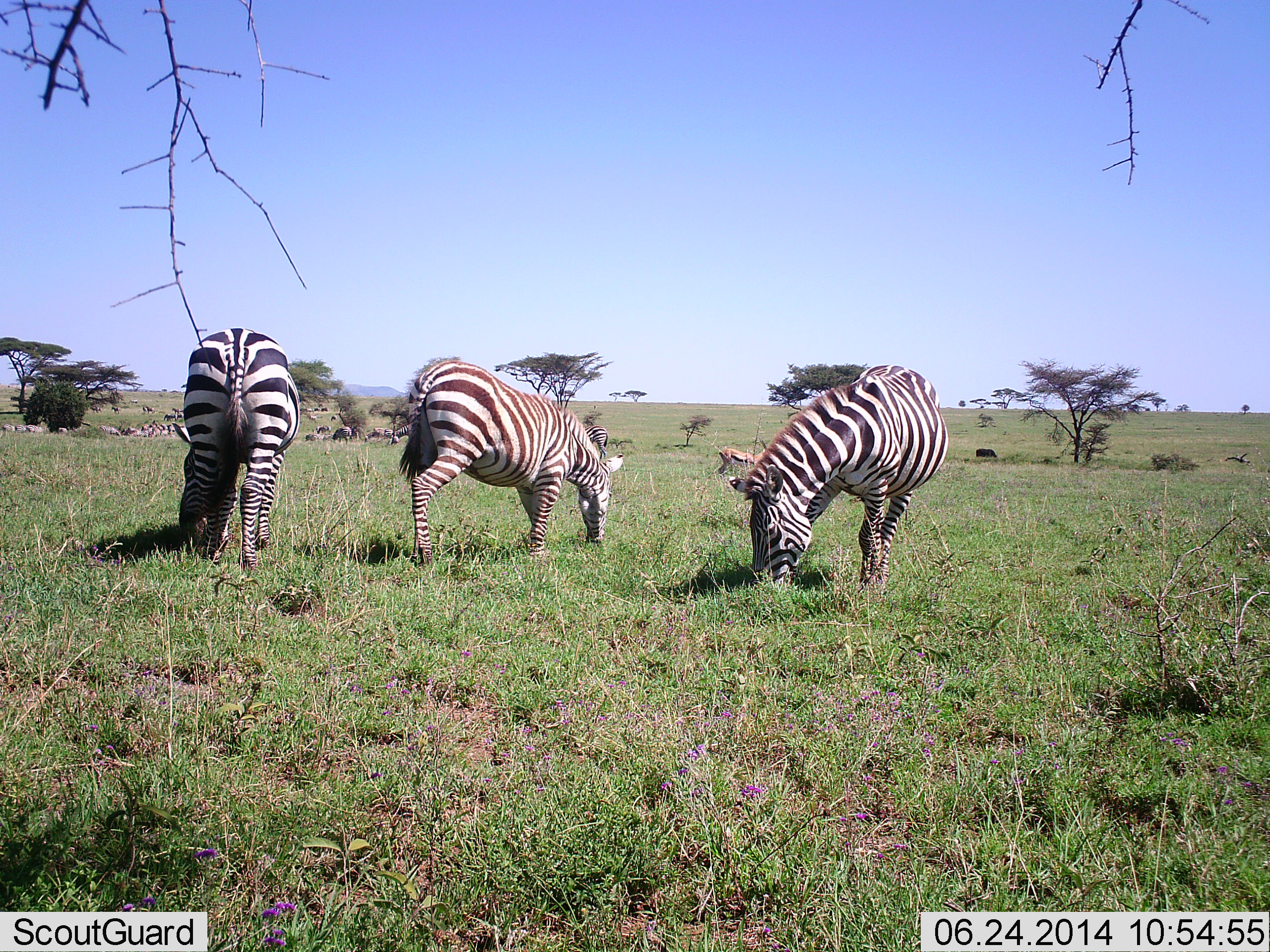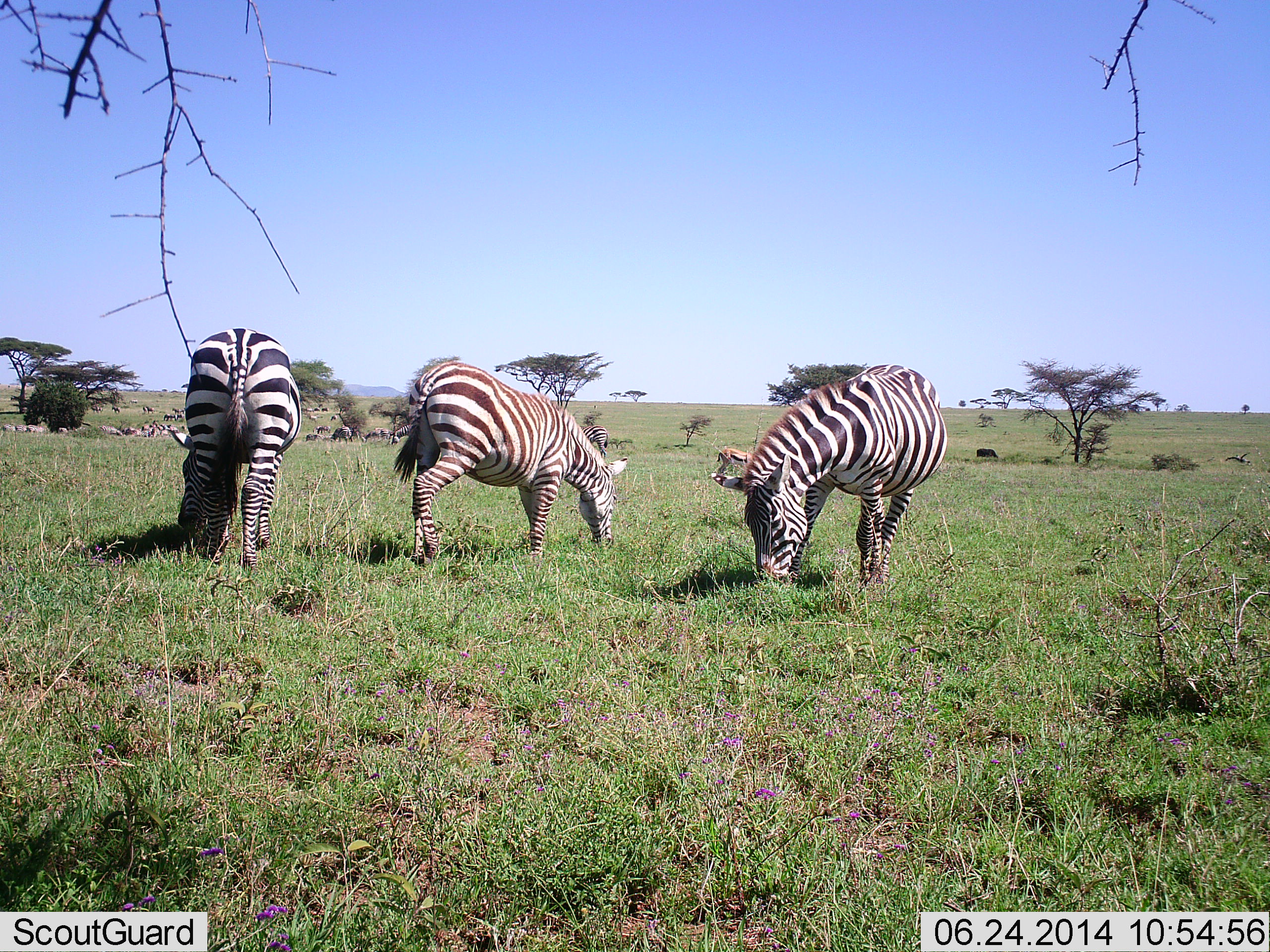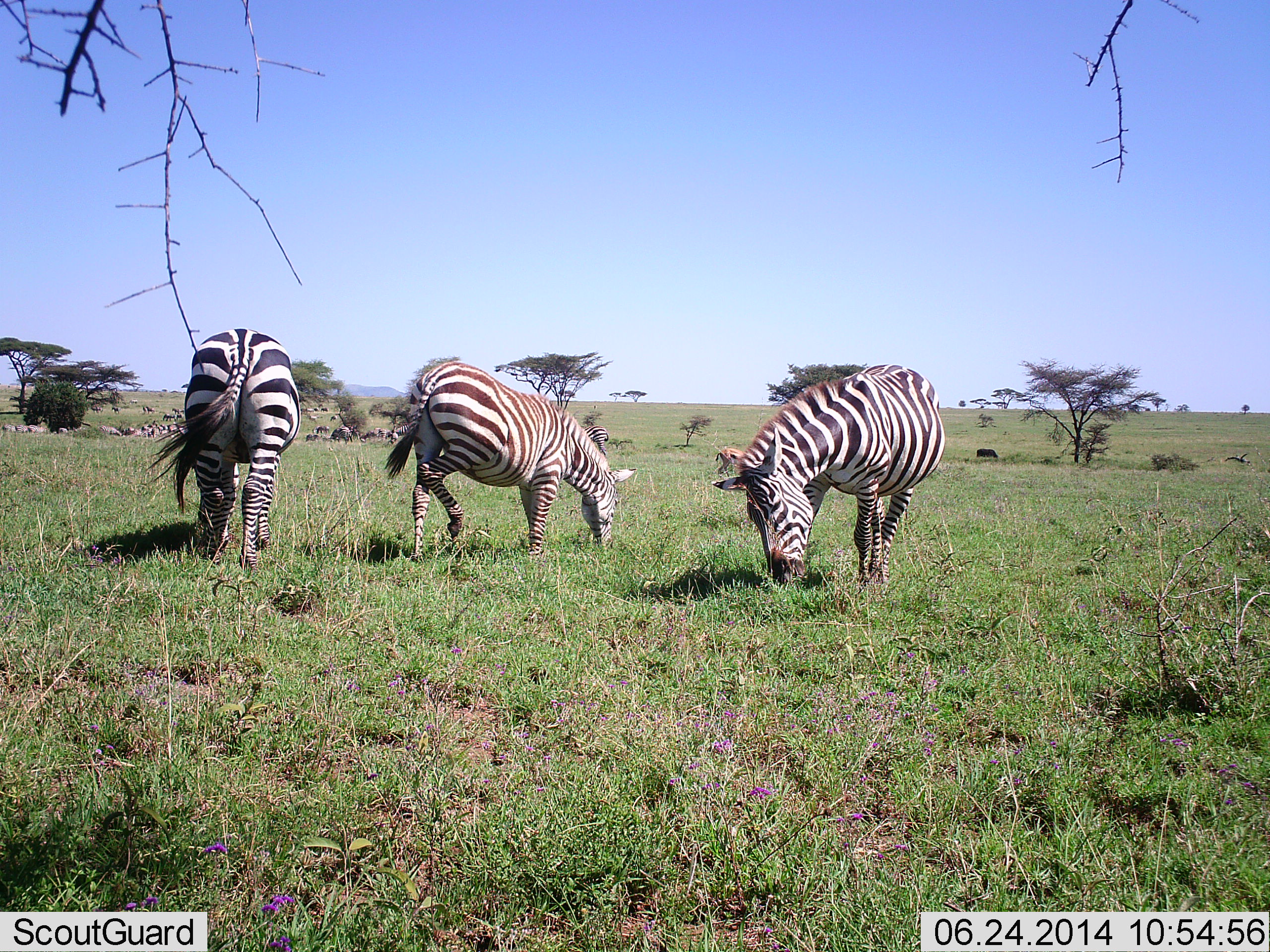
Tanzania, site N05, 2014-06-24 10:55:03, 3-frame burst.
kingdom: Animalia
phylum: Chordata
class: Mammalia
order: Perissodactyla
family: Equidae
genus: Equus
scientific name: Equus quagga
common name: plains zebra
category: zebra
Zebra (plains zebra) (Equus quagga), count 3. Behavior (volunteer vote fractions): standing 13%, resting 0%, moving 0%, interacting 0%. Young present (vote fraction): 0%. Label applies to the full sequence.